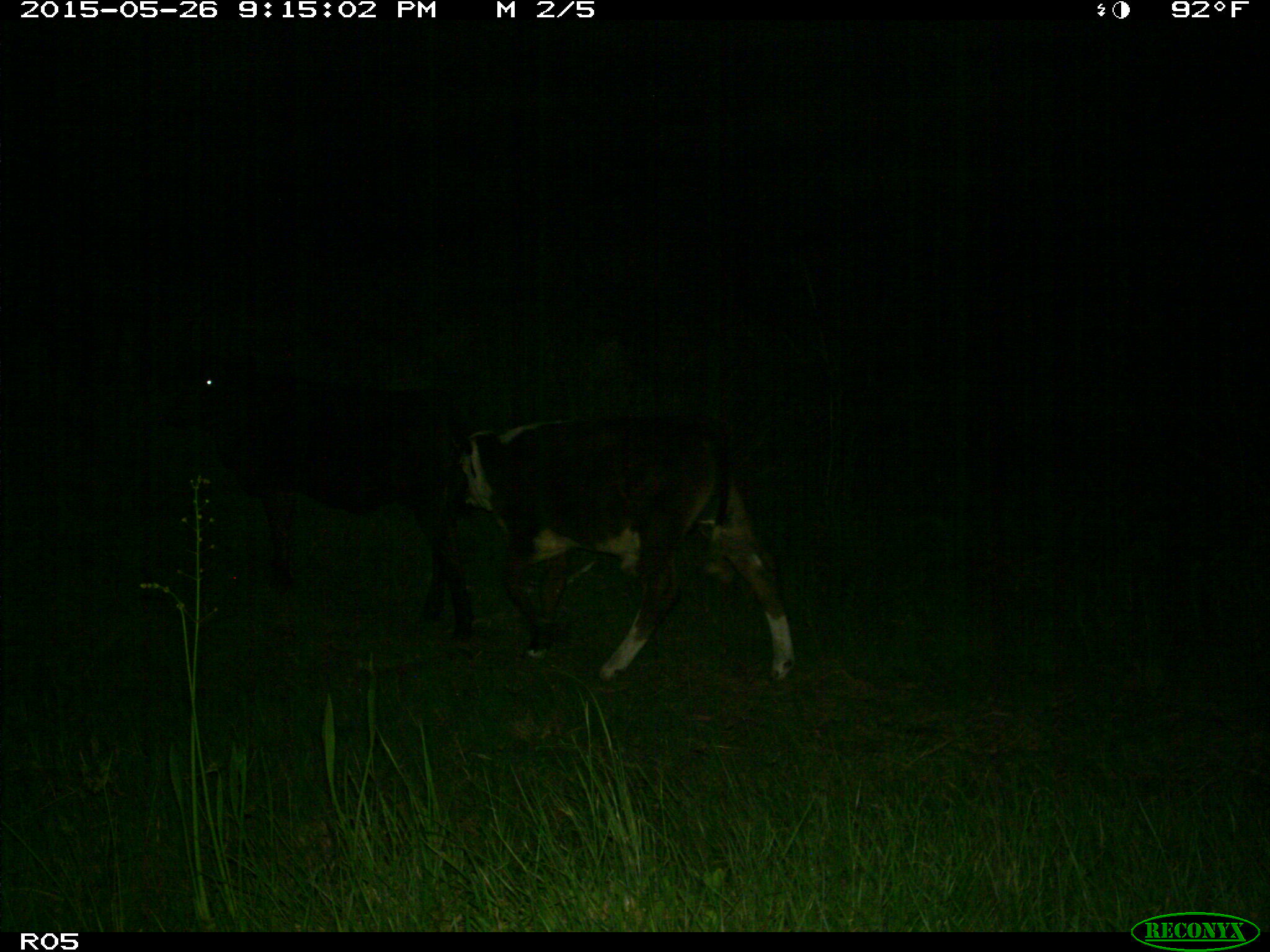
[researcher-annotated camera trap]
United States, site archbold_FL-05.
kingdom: Animalia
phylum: Chordata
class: Mammalia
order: Artiodactyla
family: Bovidae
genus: Bos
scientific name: Bos taurus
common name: domestic cow